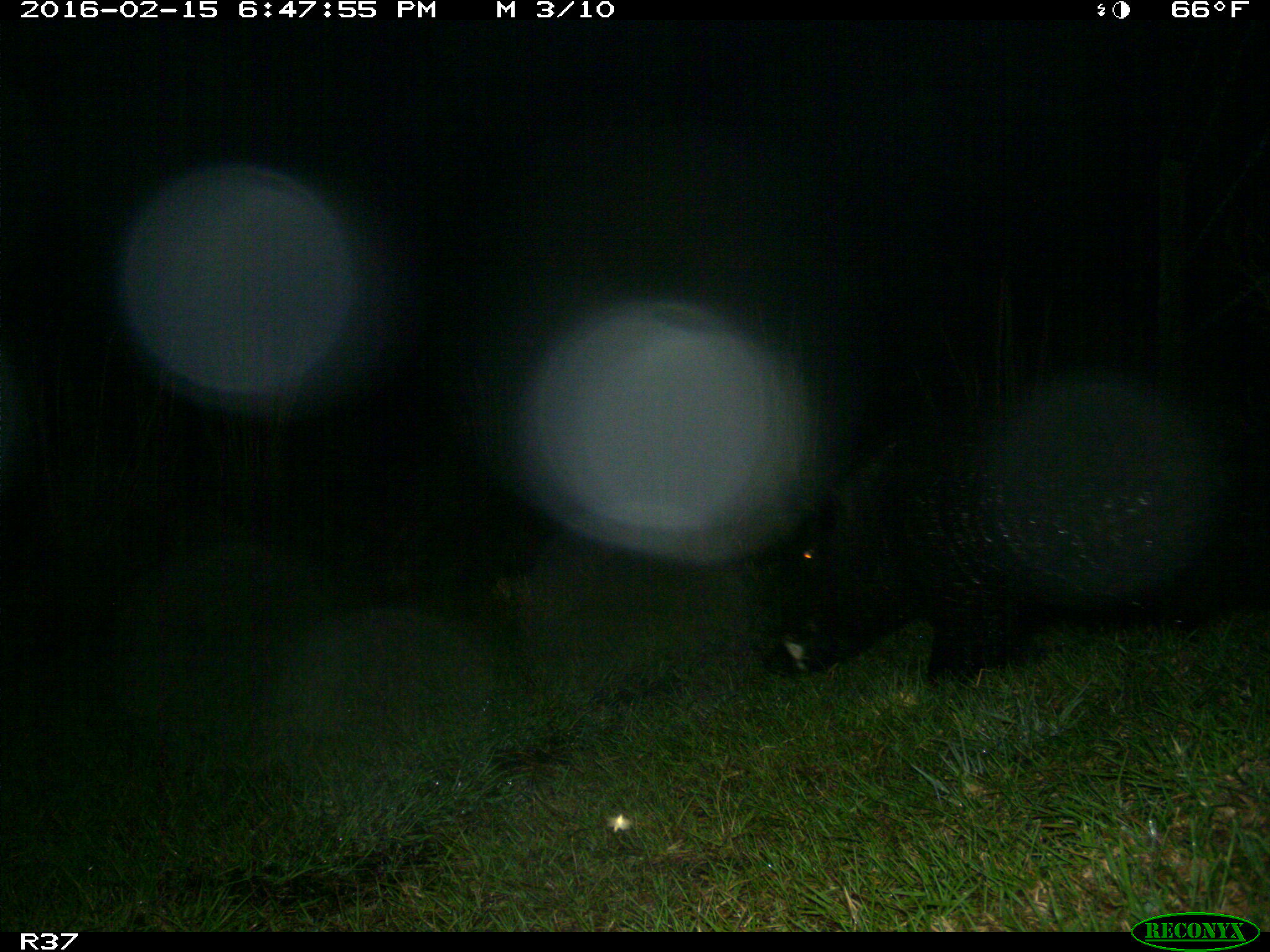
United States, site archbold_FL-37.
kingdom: Animalia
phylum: Chordata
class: Mammalia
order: Artiodactyla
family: Suidae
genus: Sus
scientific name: Sus scrofa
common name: wild boar